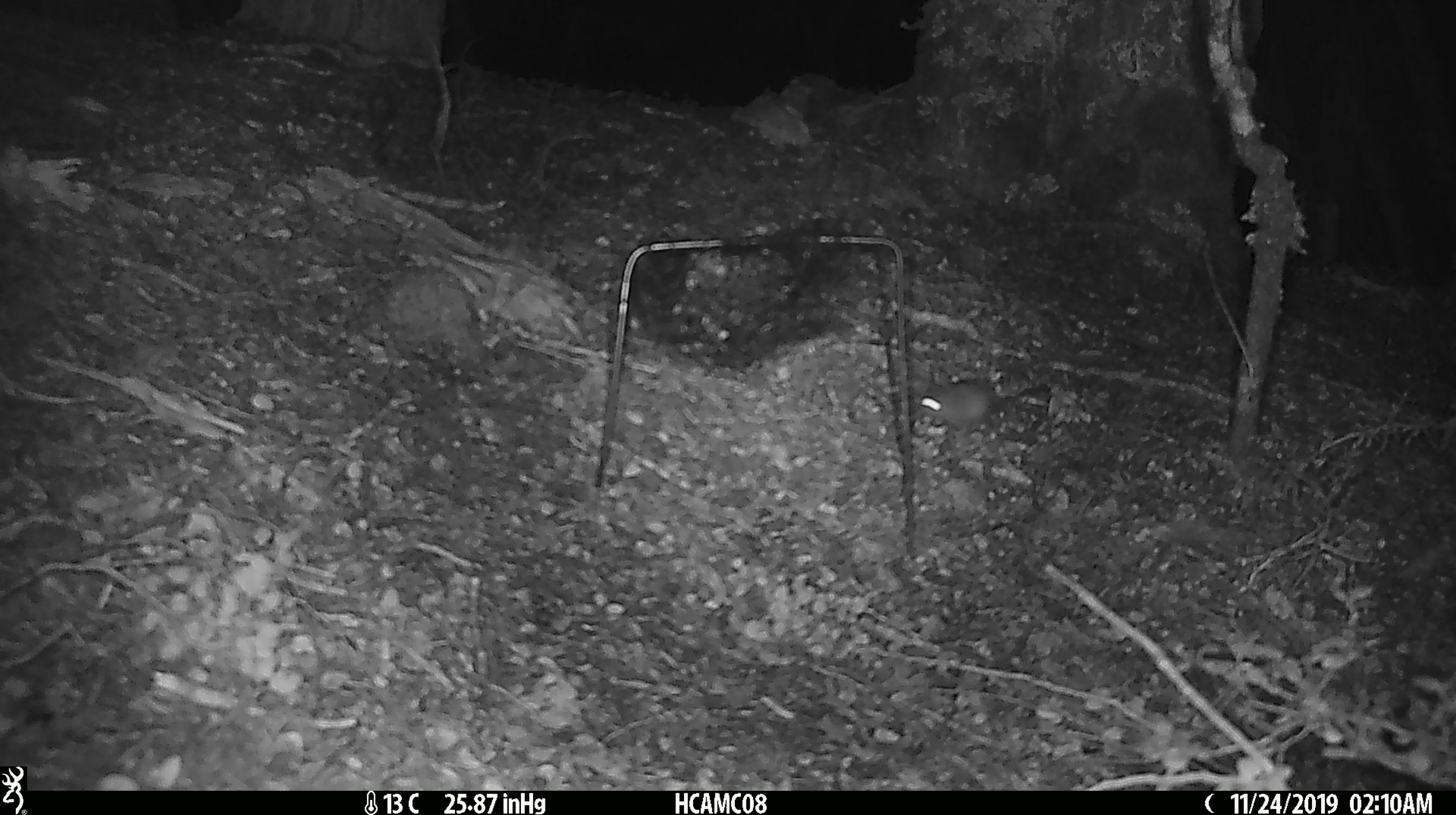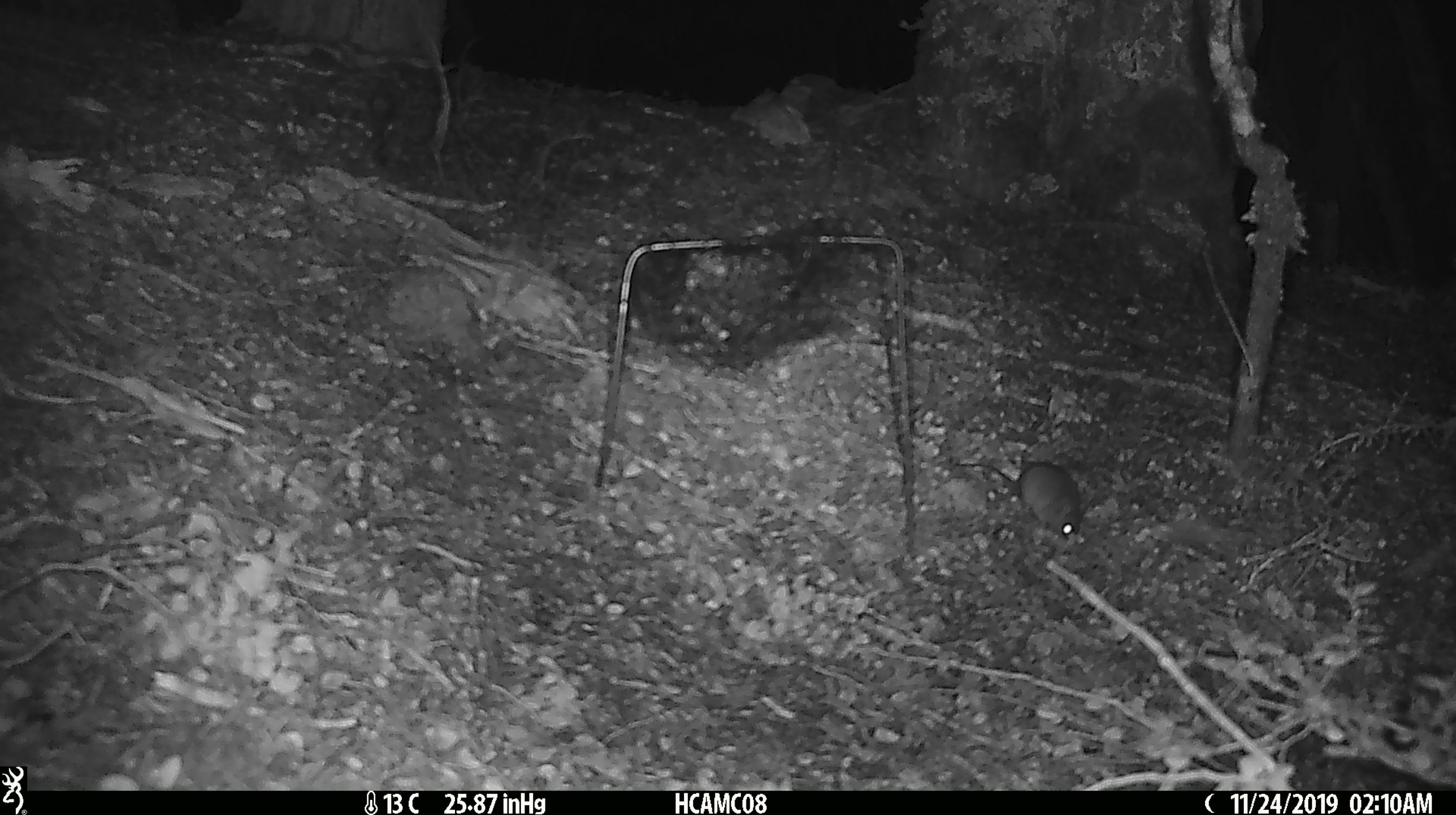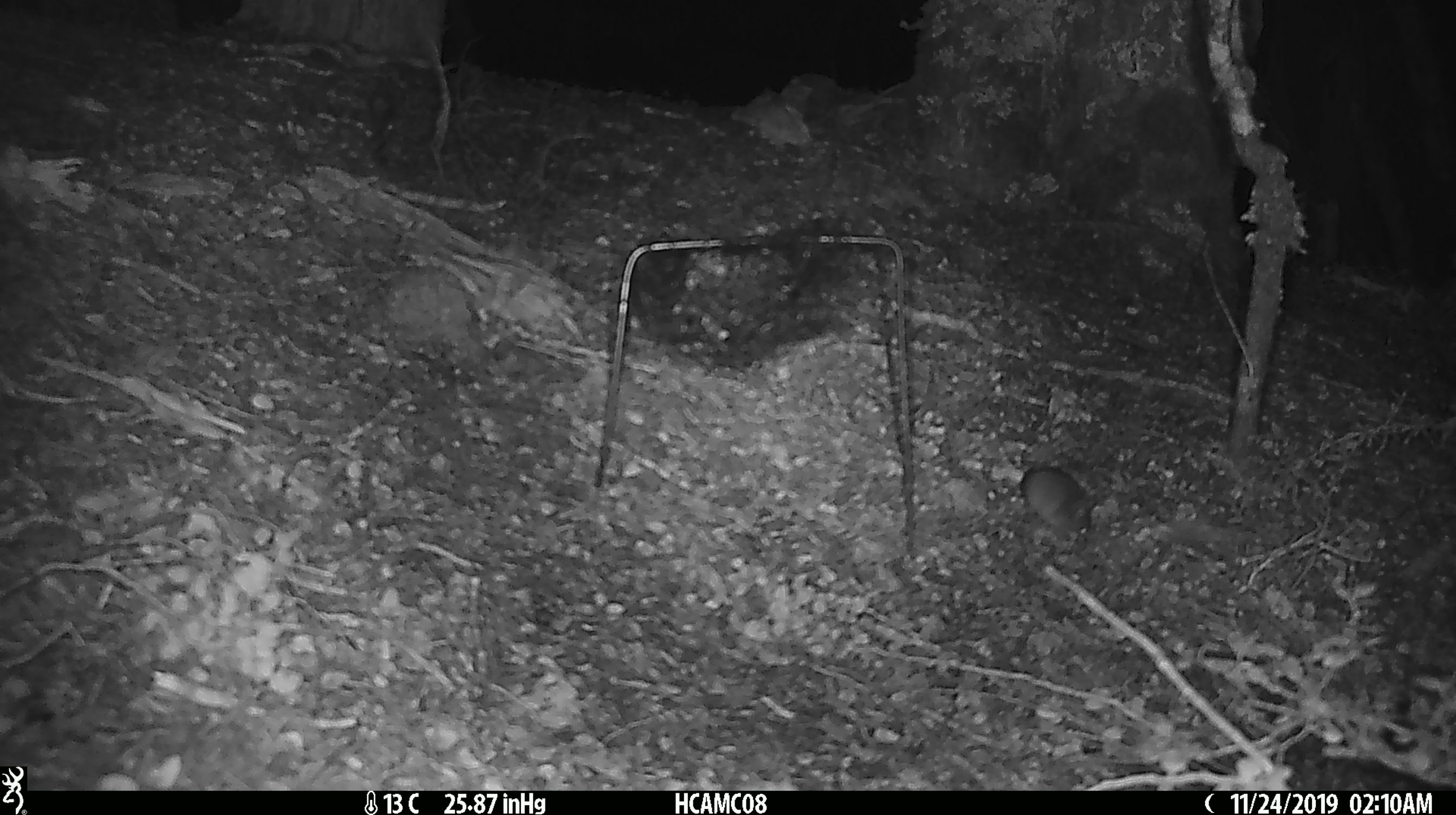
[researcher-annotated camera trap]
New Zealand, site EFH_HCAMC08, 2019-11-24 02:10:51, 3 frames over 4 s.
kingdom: Animalia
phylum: Chordata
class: Mammalia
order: Rodentia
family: Muridae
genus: Mus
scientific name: Mus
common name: mouse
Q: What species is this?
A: Mouse (Mus).